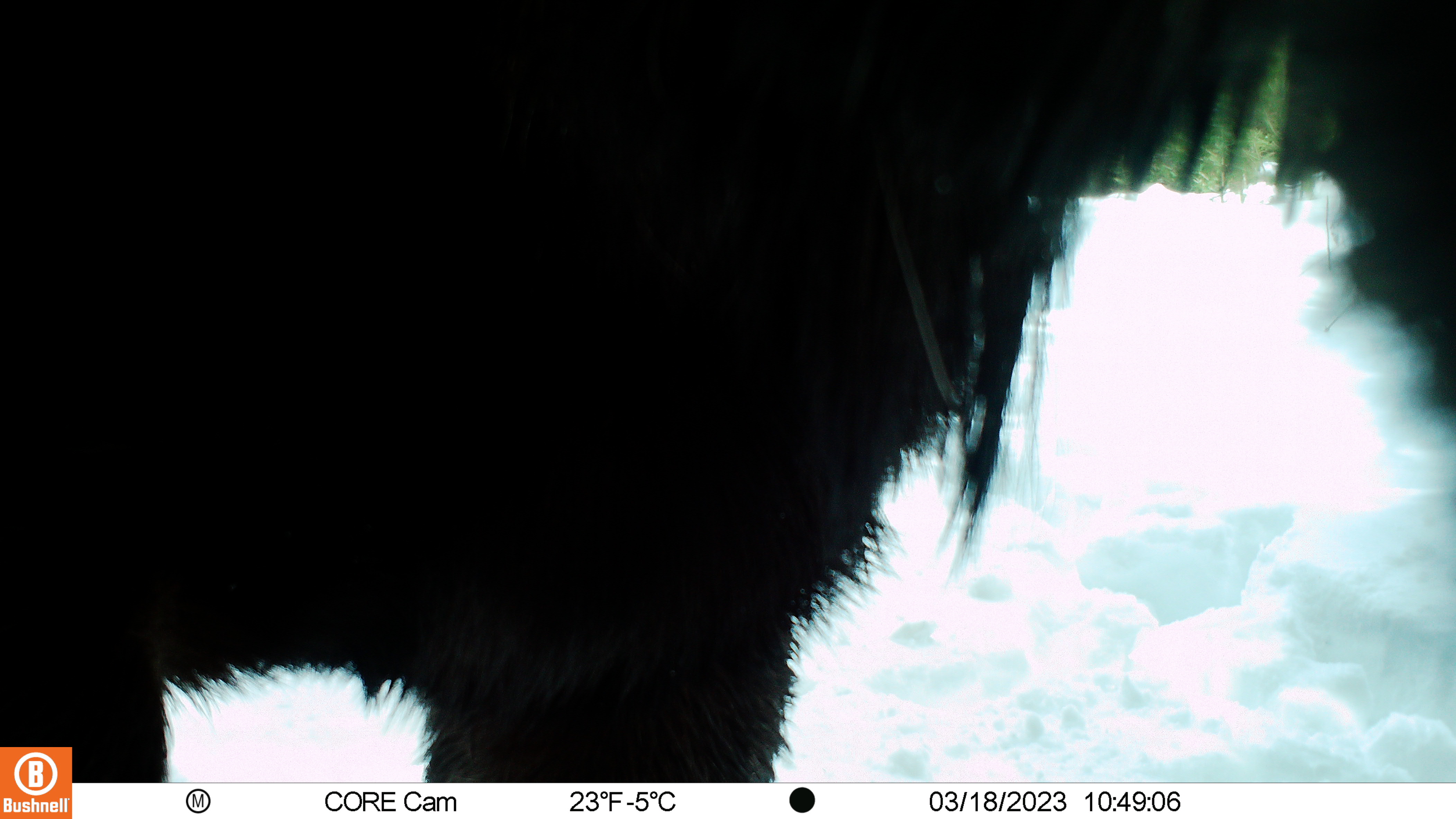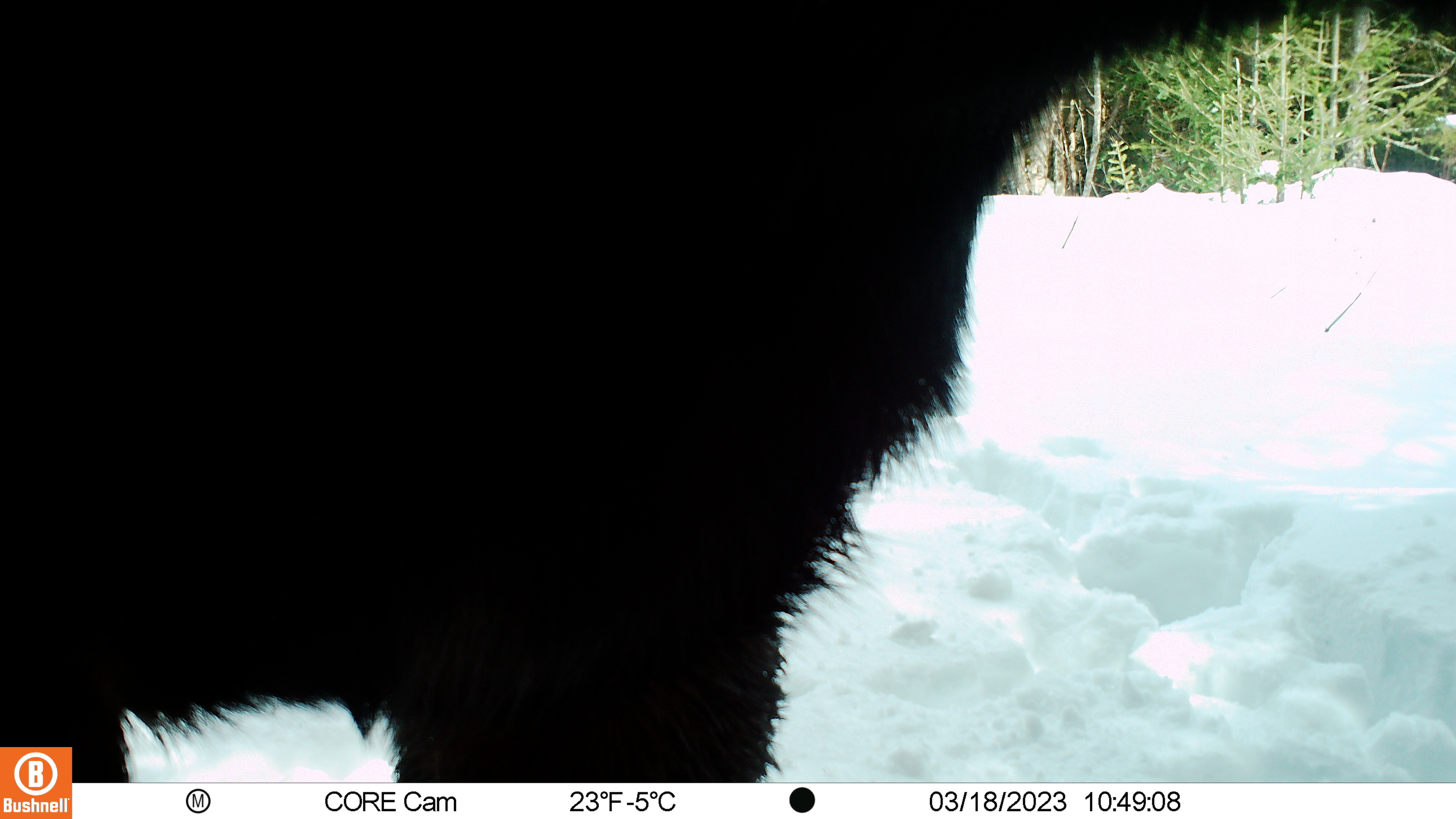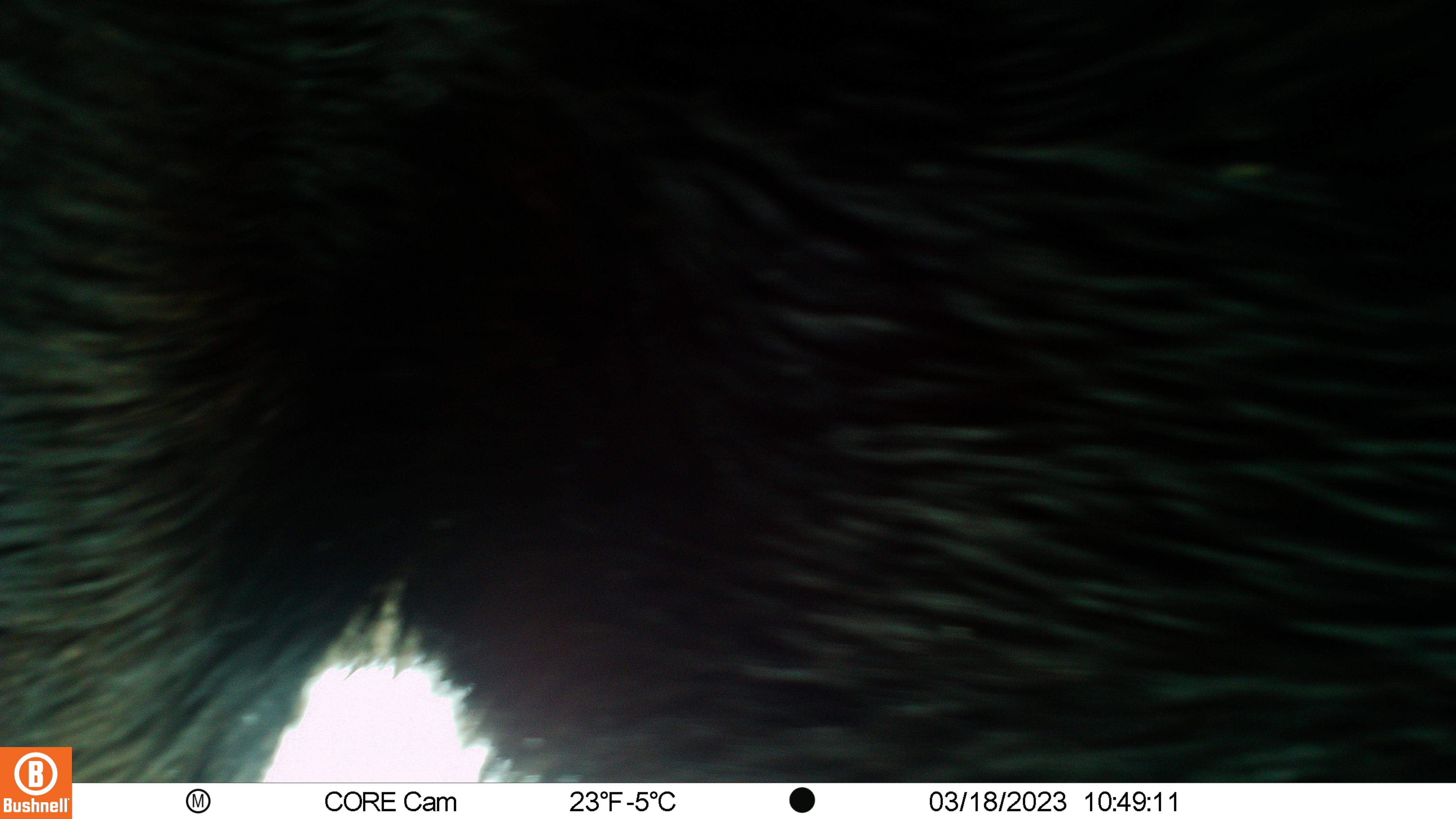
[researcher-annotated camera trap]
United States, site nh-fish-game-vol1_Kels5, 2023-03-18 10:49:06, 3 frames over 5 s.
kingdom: Animalia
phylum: Chordata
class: Mammalia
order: Artiodactyla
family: Cervidae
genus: Alces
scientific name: Alces alces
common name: moose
Moose (Alces alces).